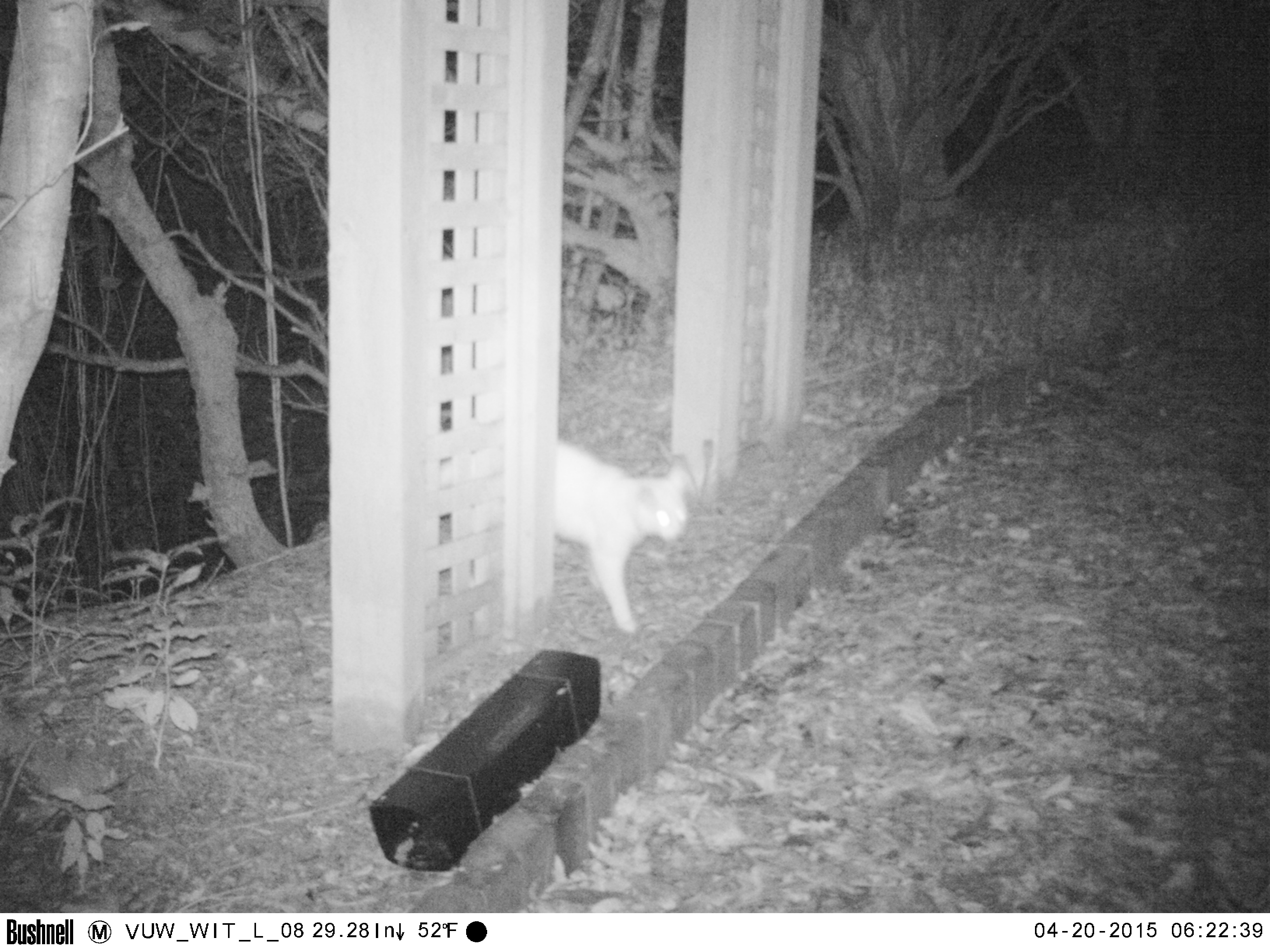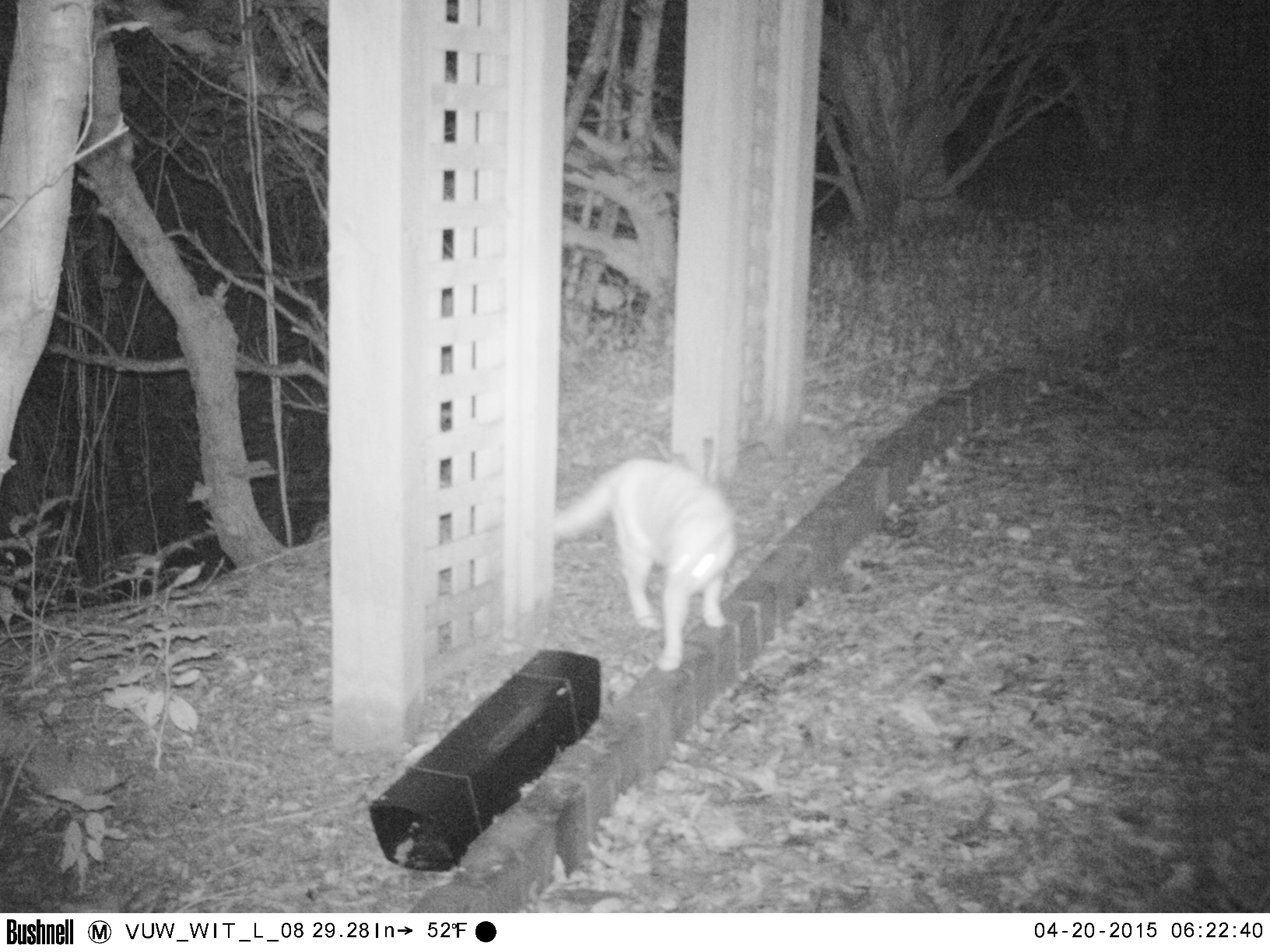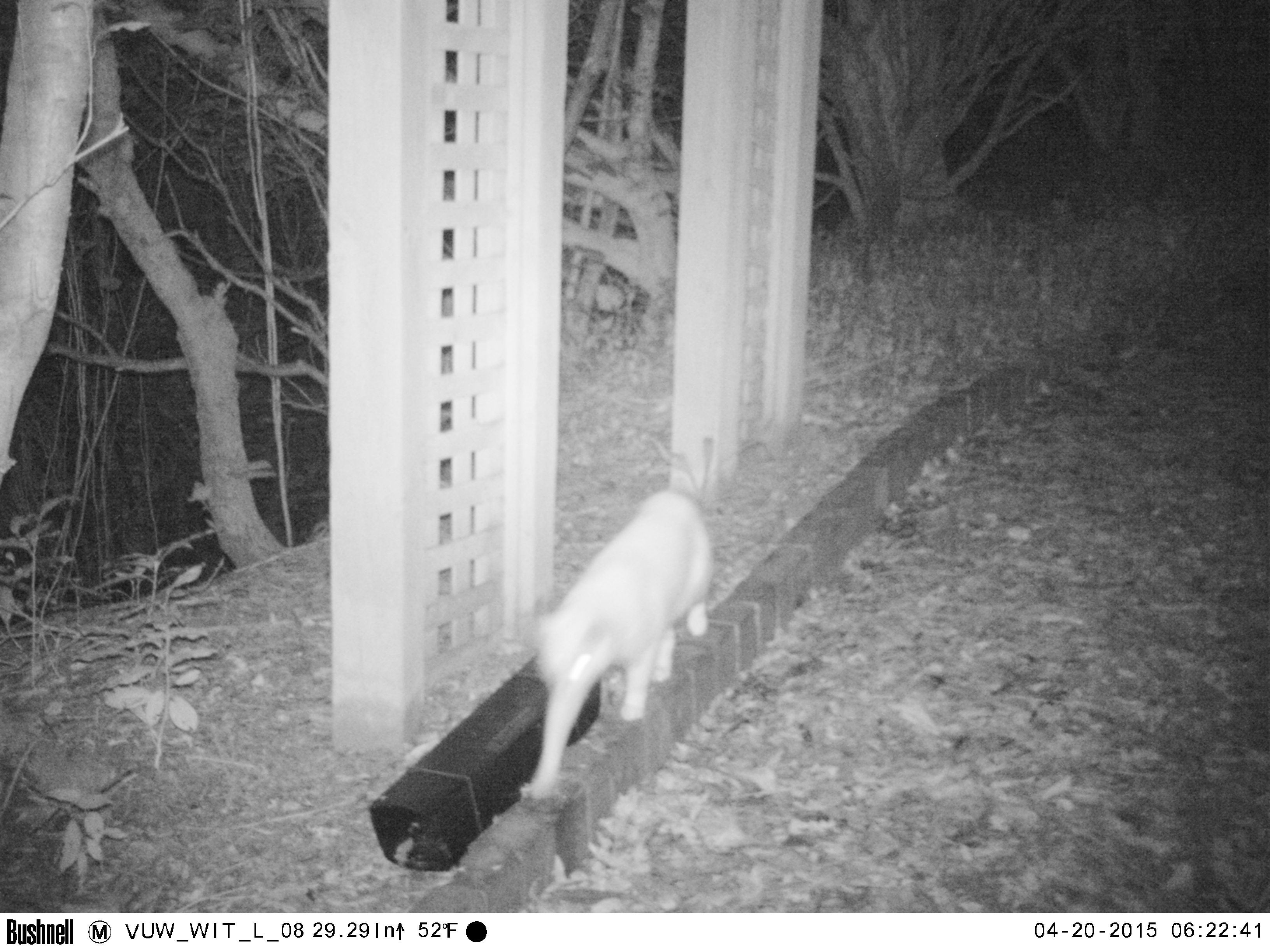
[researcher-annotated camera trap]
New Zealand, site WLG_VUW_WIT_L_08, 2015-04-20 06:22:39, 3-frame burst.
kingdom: Animalia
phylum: Chordata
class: Mammalia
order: Carnivora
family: Felidae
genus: Felis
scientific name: Felis catus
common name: domestic cat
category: cat